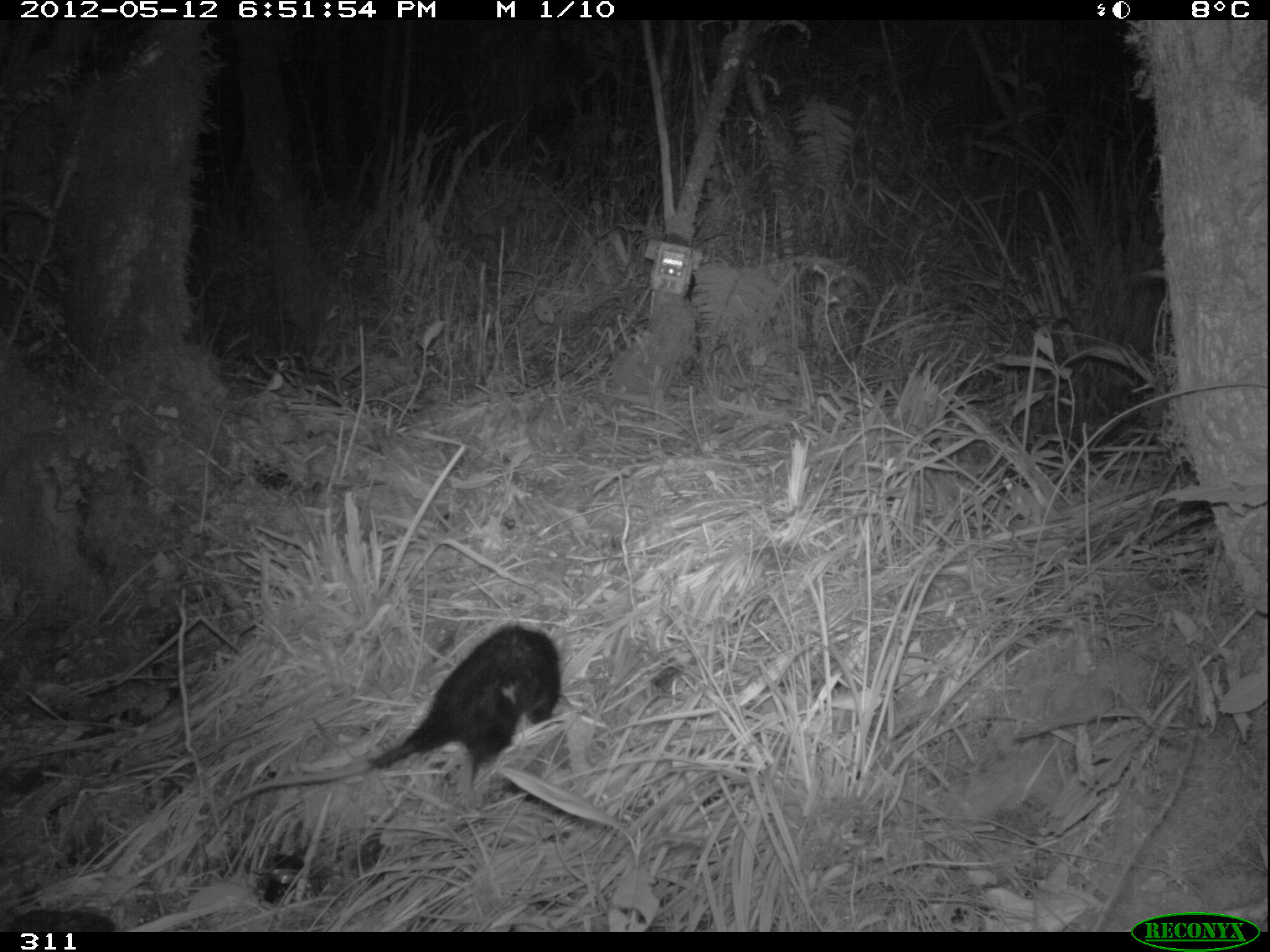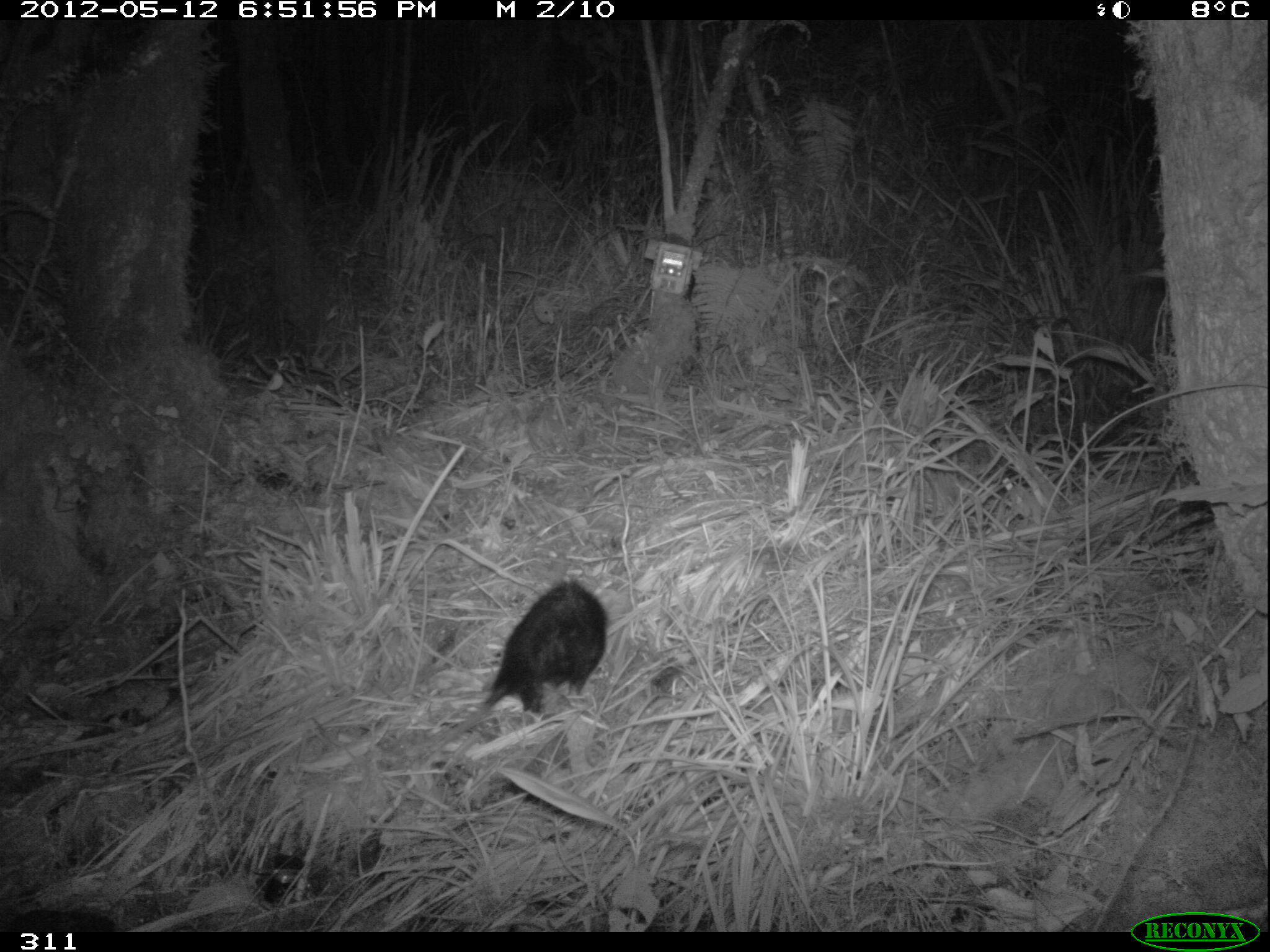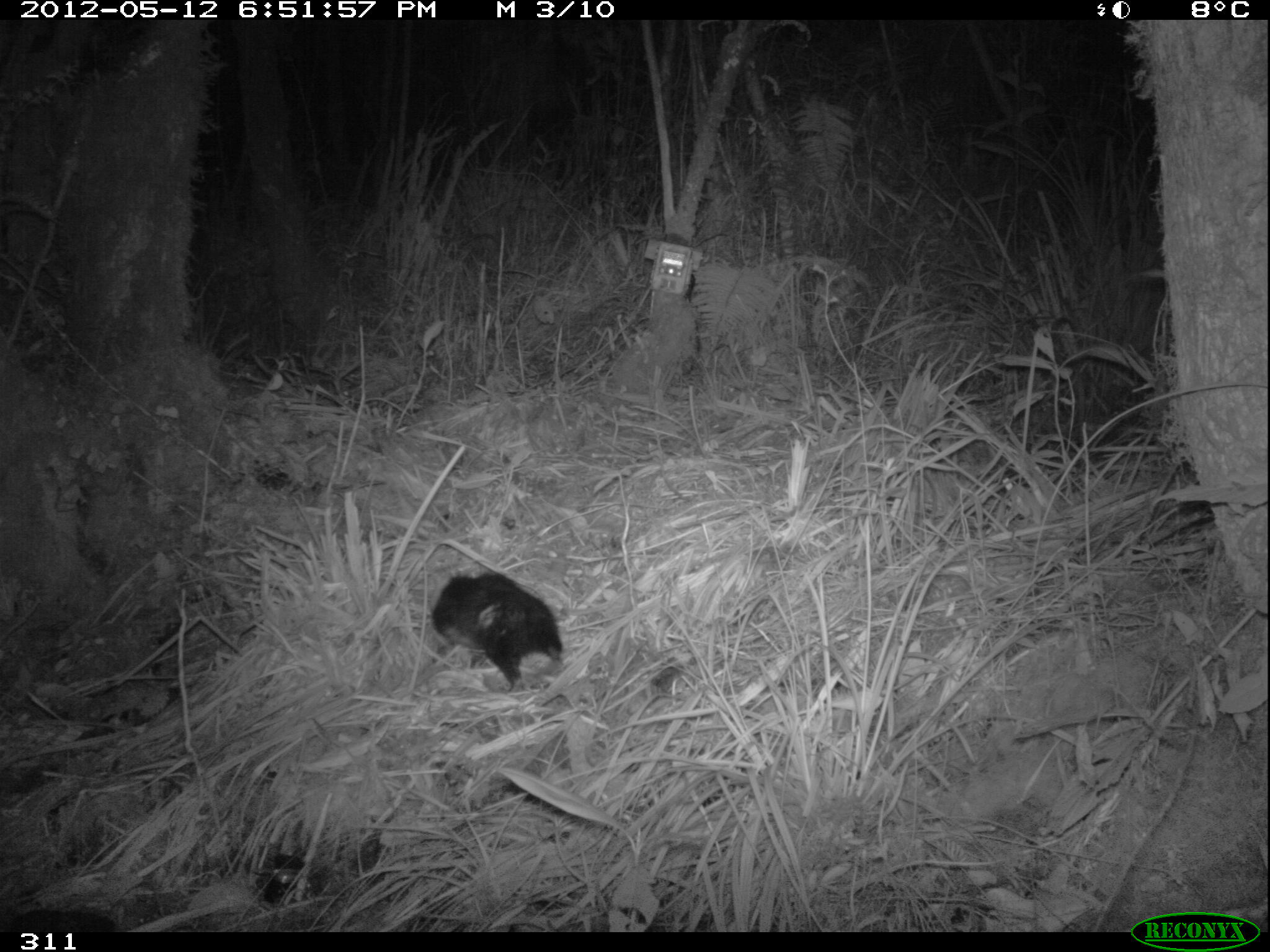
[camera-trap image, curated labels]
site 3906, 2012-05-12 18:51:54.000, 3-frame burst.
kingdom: Animalia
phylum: Chordata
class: Mammalia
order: Didelphimorphia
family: Didelphidae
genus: Didelphis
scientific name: Didelphis pernigra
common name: andean white-eared opossum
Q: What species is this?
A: Didelphis pernigra (andean white-eared opossum).